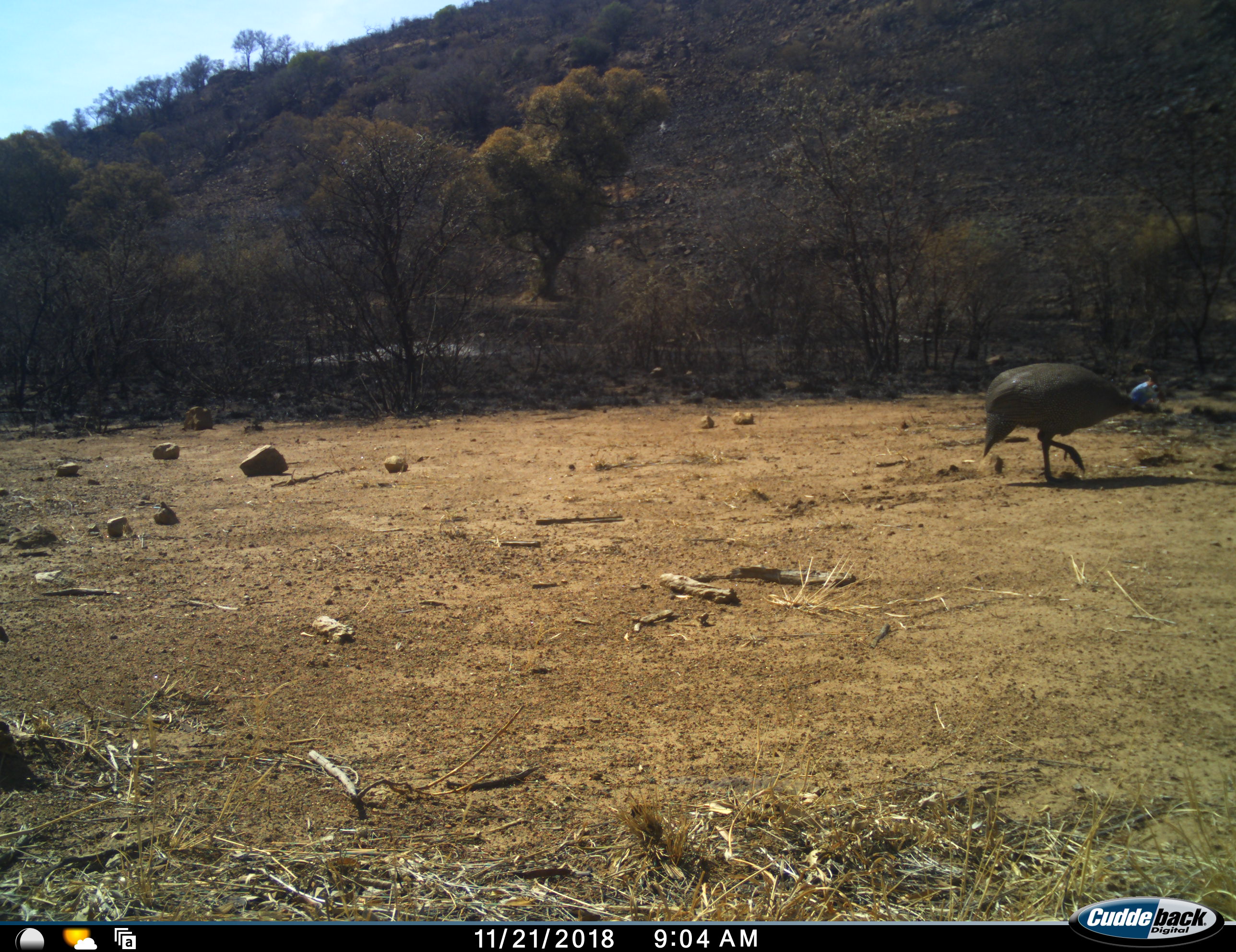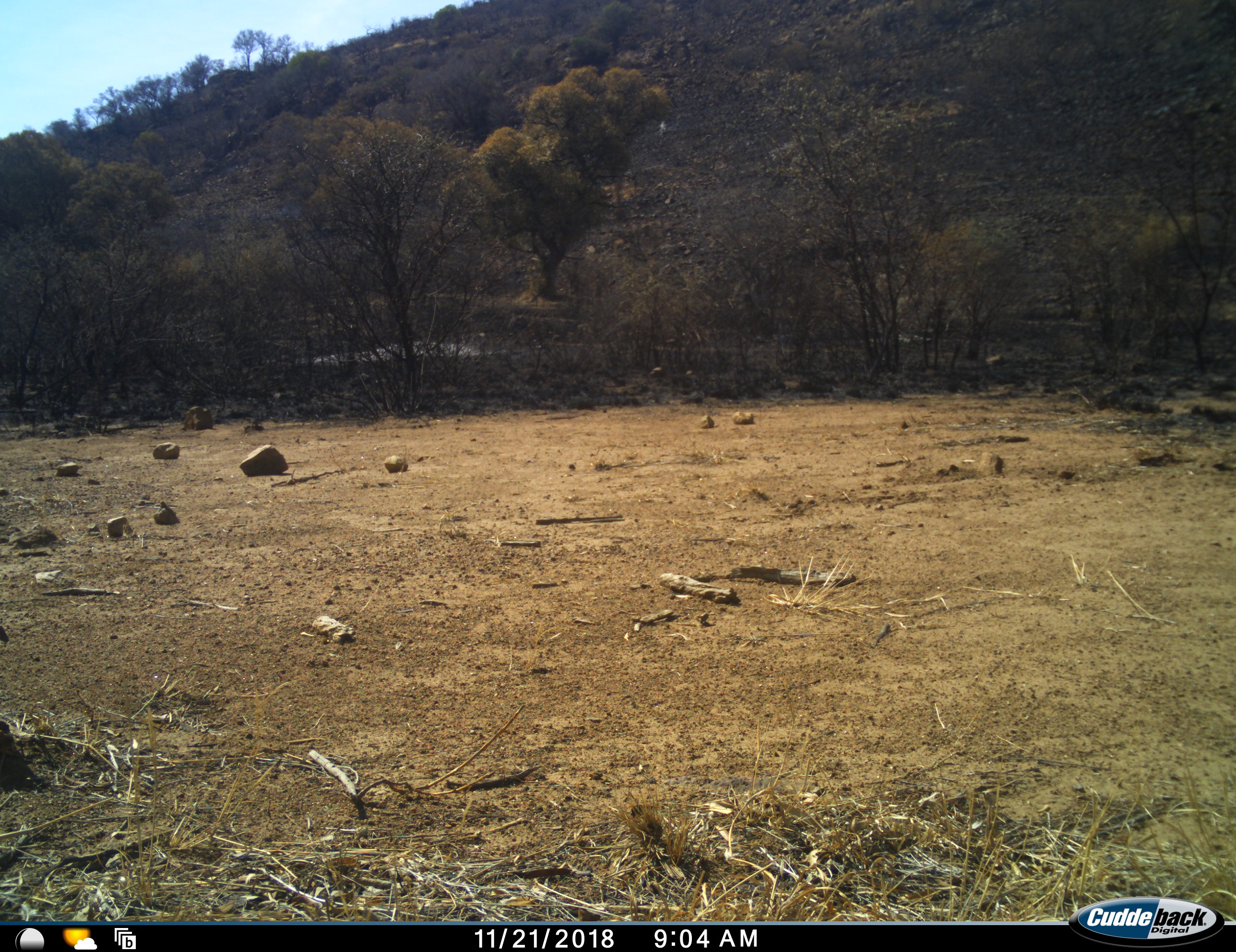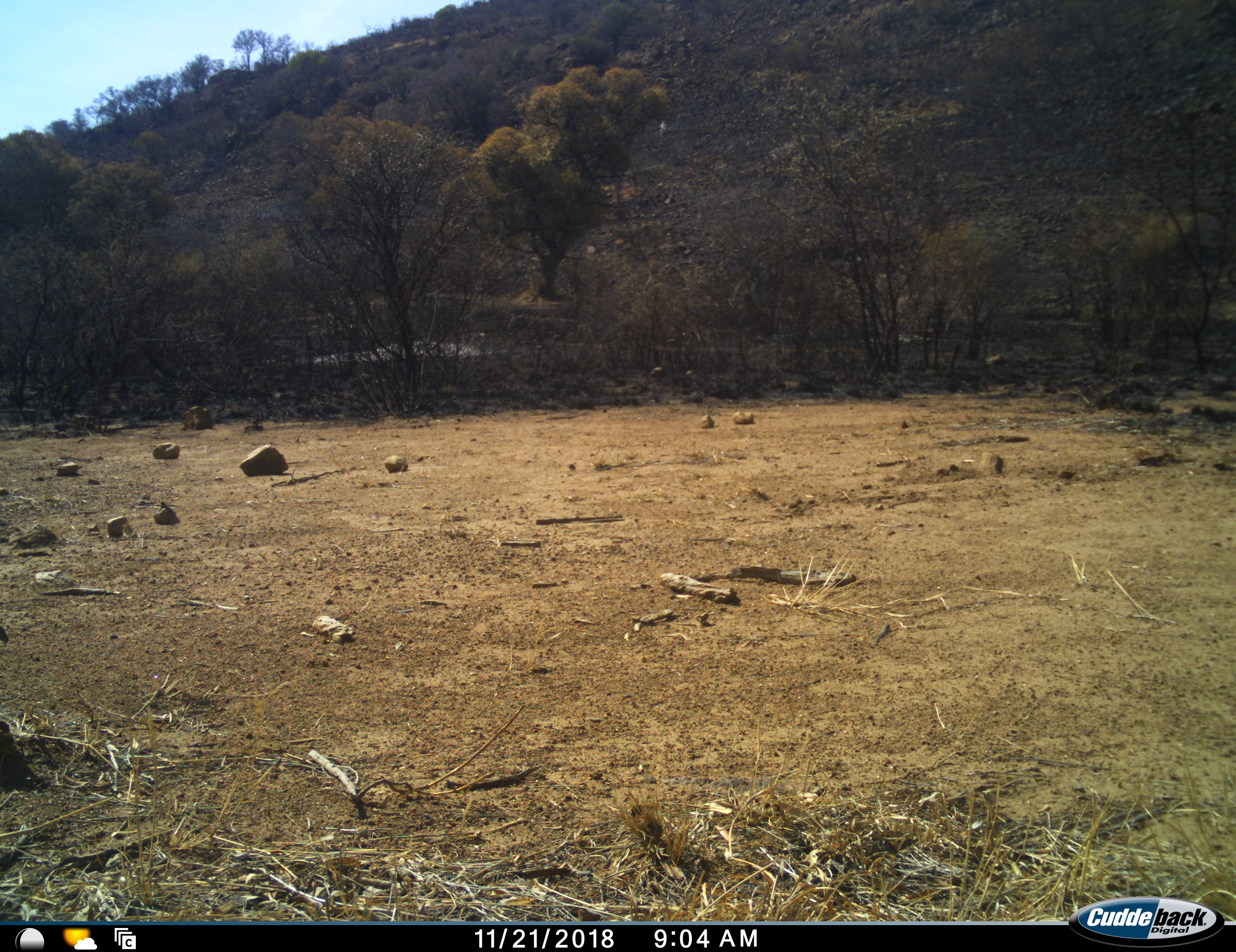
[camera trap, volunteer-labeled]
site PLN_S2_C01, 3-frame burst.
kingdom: Animalia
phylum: Chordata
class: Aves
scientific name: Aves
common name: bird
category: birdother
Birdother (bird) (Aves), count 1. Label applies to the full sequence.